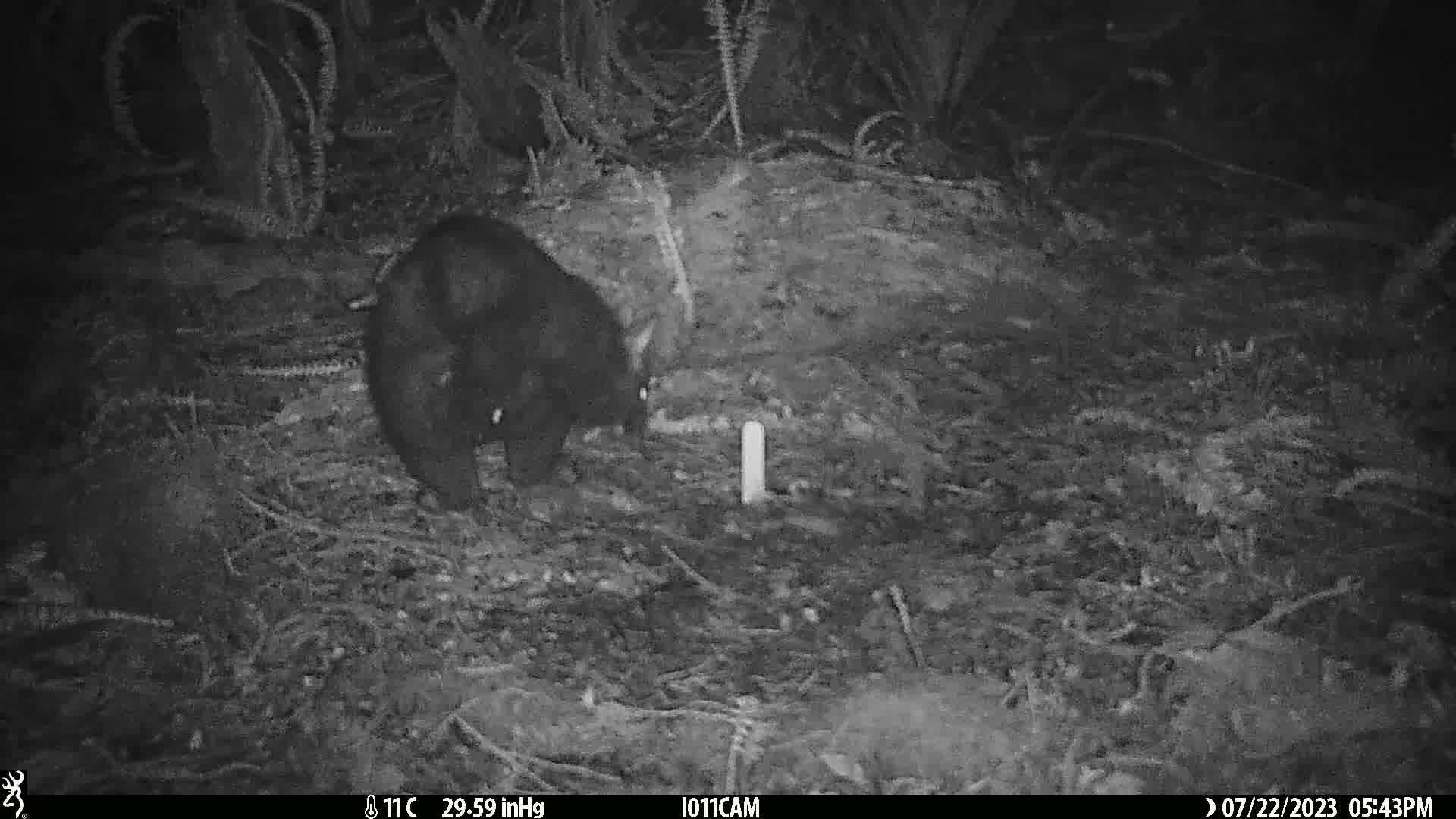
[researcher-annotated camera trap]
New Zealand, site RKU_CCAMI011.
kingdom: Animalia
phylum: Chordata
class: Mammalia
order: Diprotodontia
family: Phalangeridae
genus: Trichosurus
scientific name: Trichosurus vulpecula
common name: common brushtail possum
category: possum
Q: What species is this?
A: Possum (common brushtail possum) (Trichosurus vulpecula).